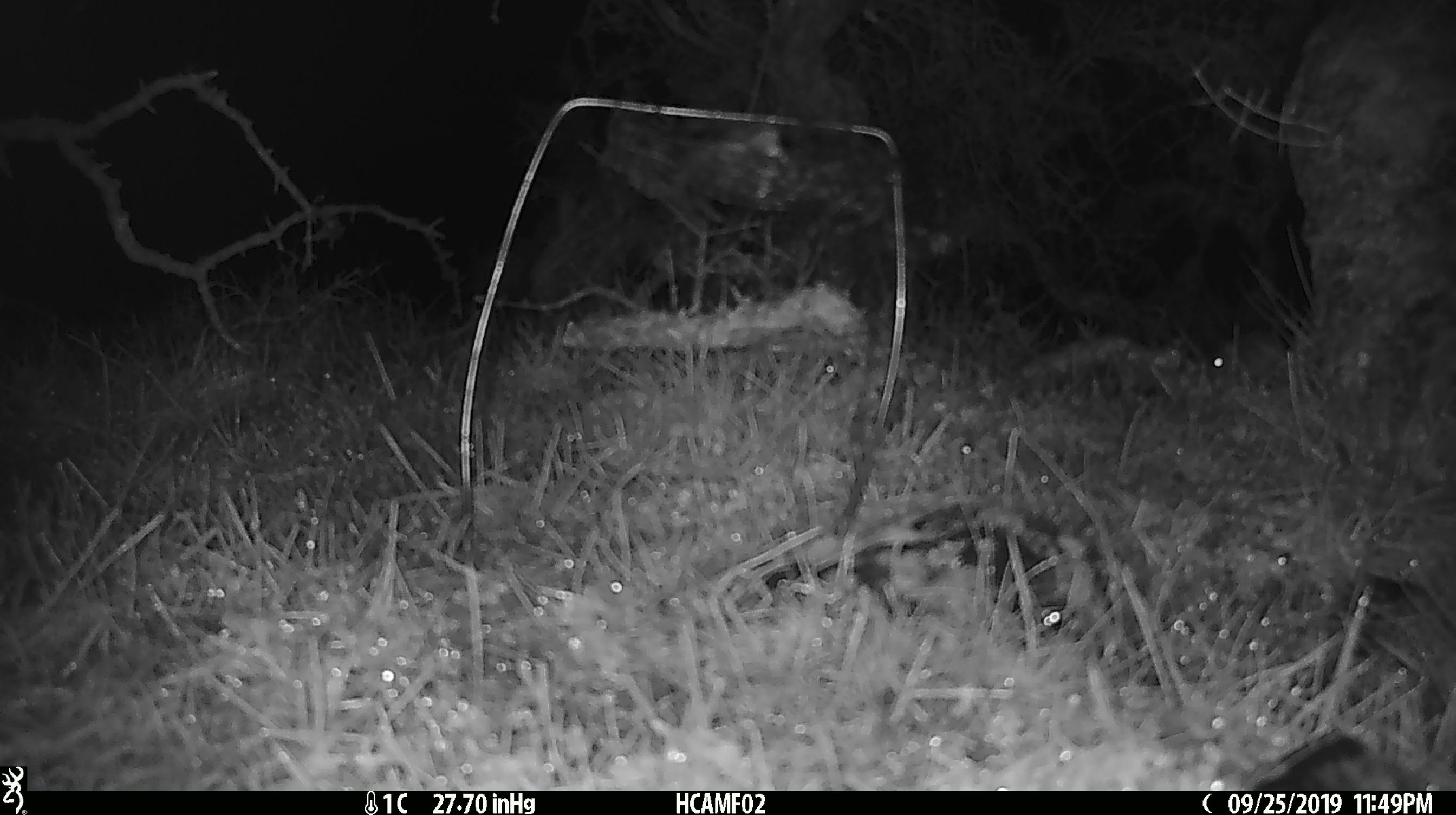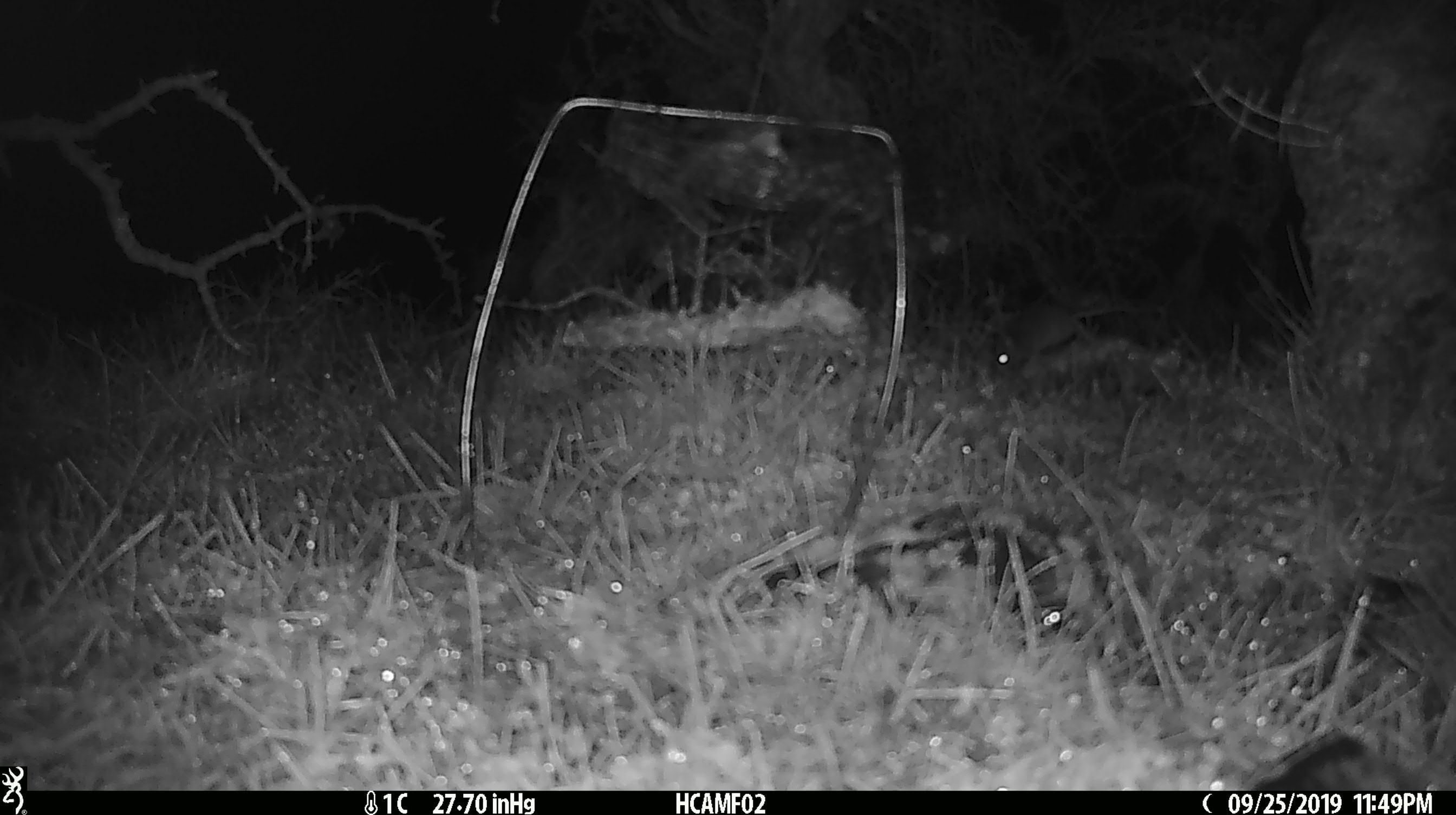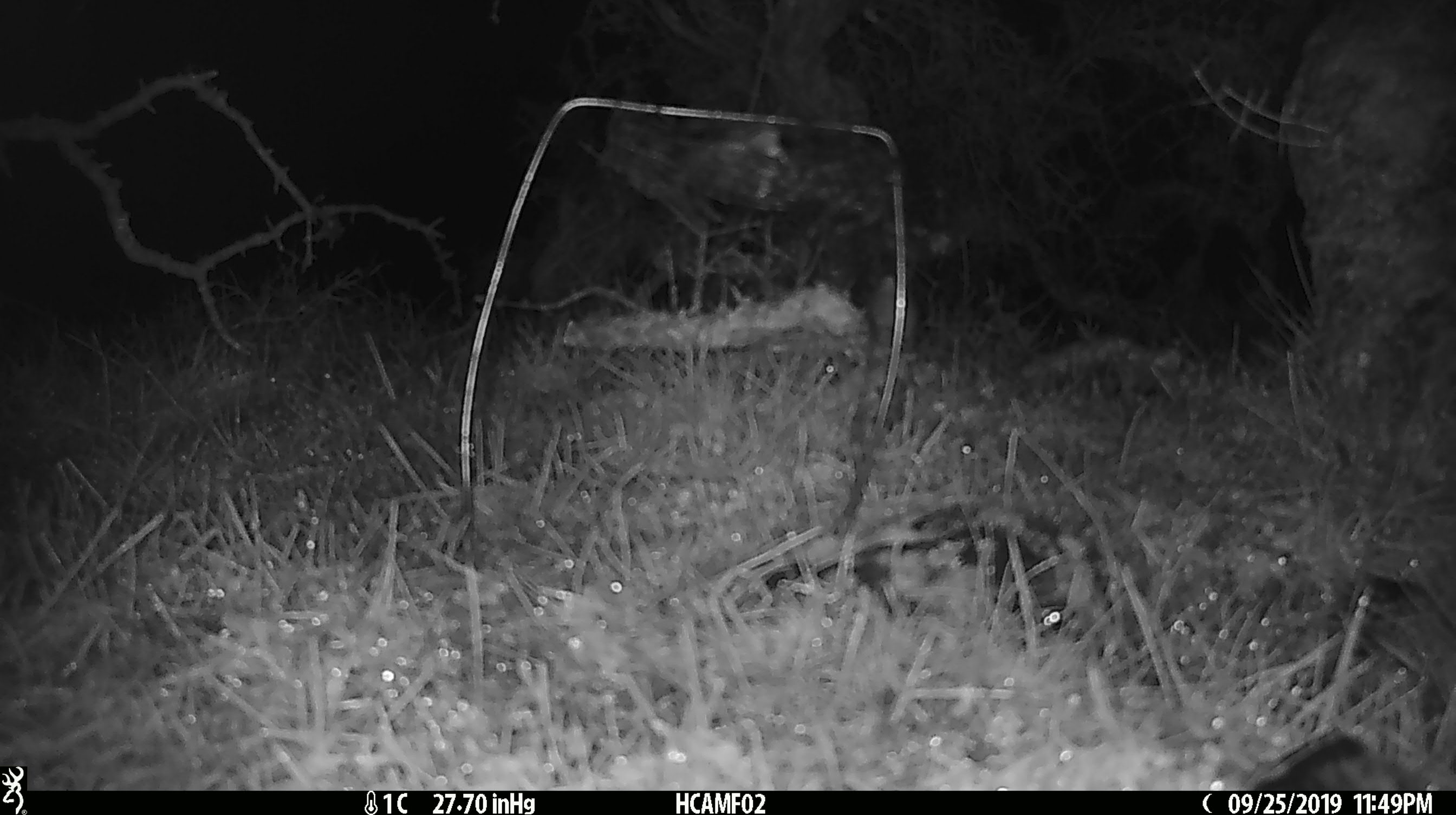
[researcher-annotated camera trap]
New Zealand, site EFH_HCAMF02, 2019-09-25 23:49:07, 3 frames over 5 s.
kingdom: Animalia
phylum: Chordata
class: Mammalia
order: Rodentia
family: Muridae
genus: Mus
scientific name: Mus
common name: mouse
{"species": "mouse (Mus)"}